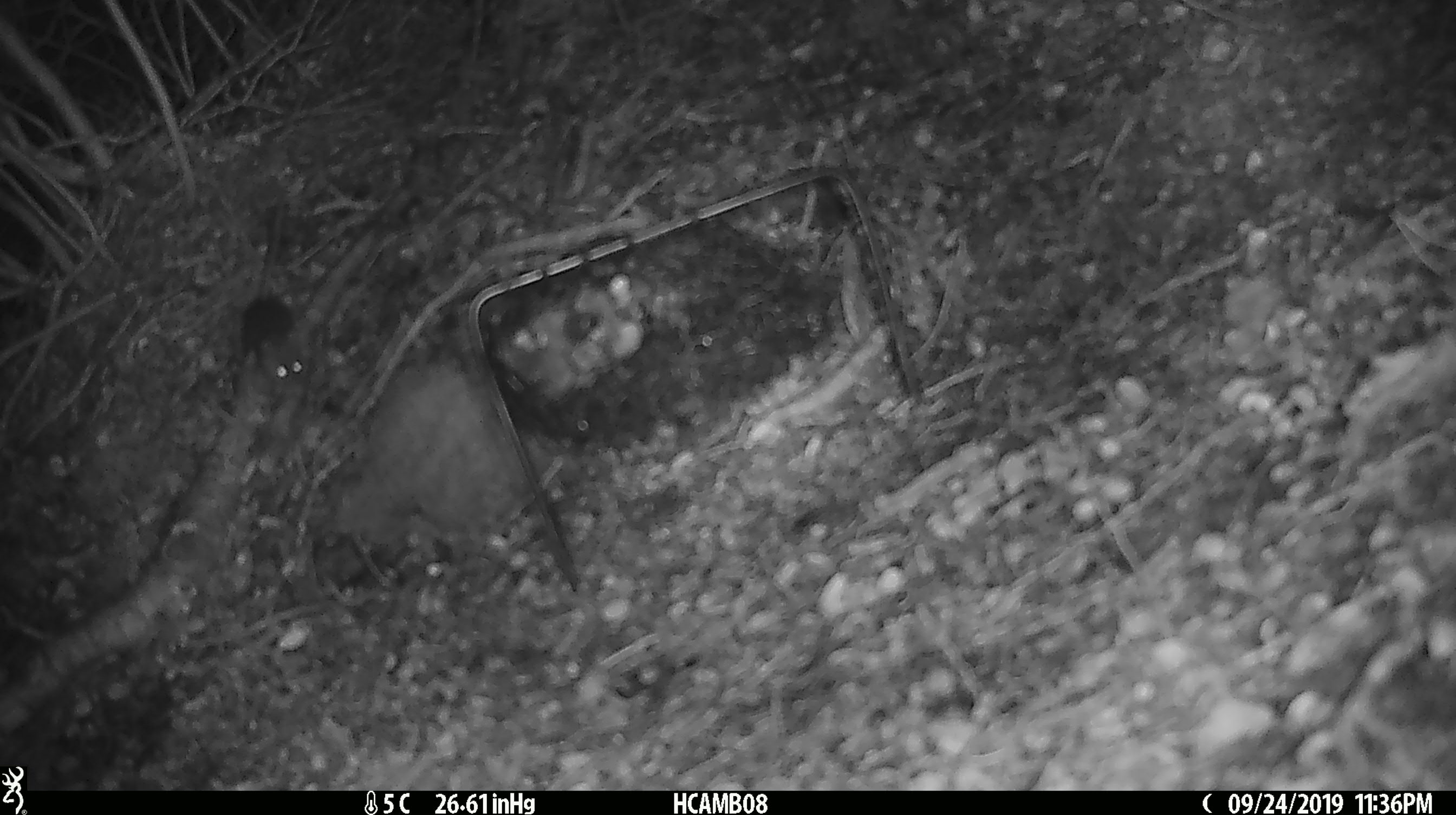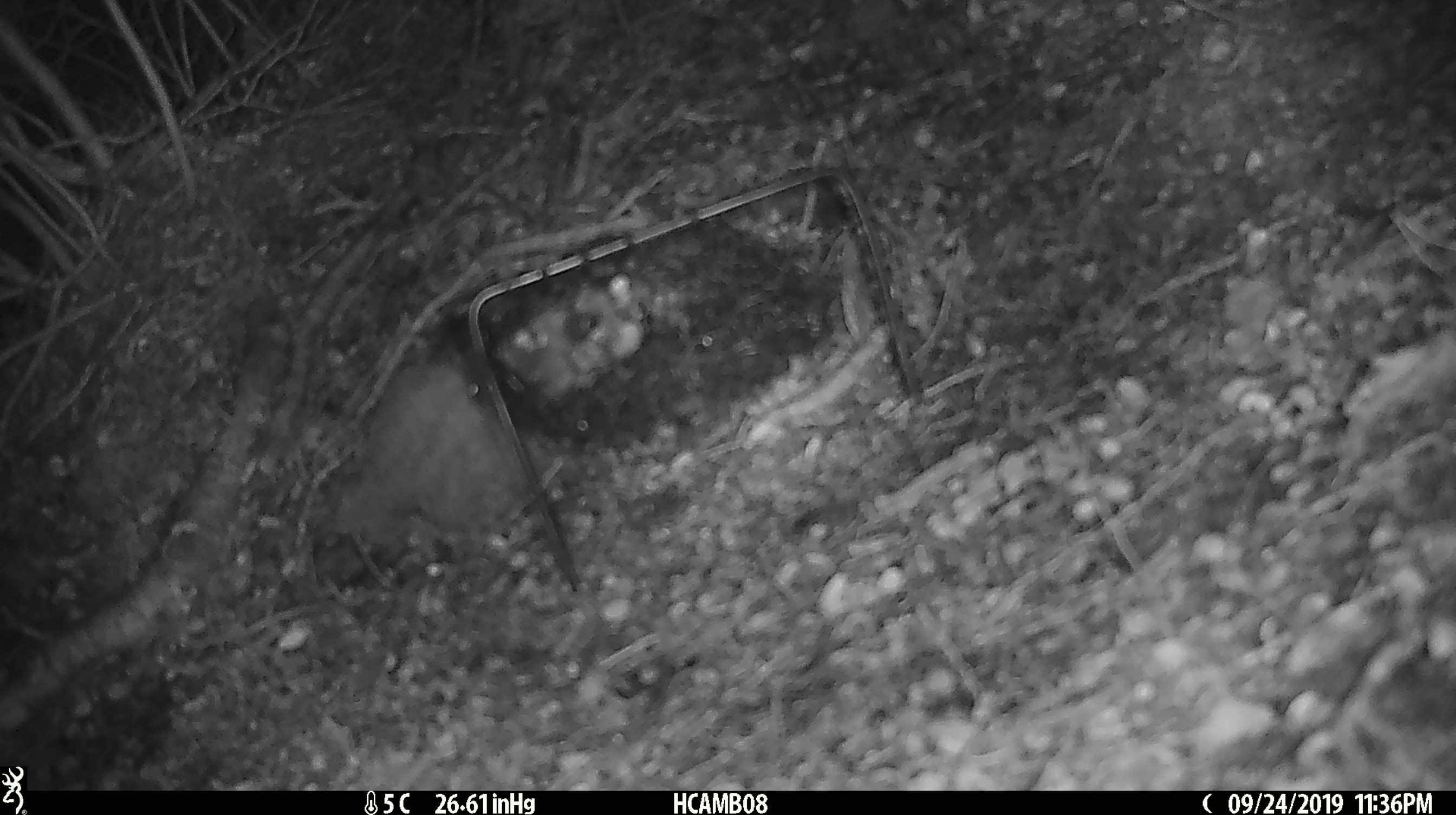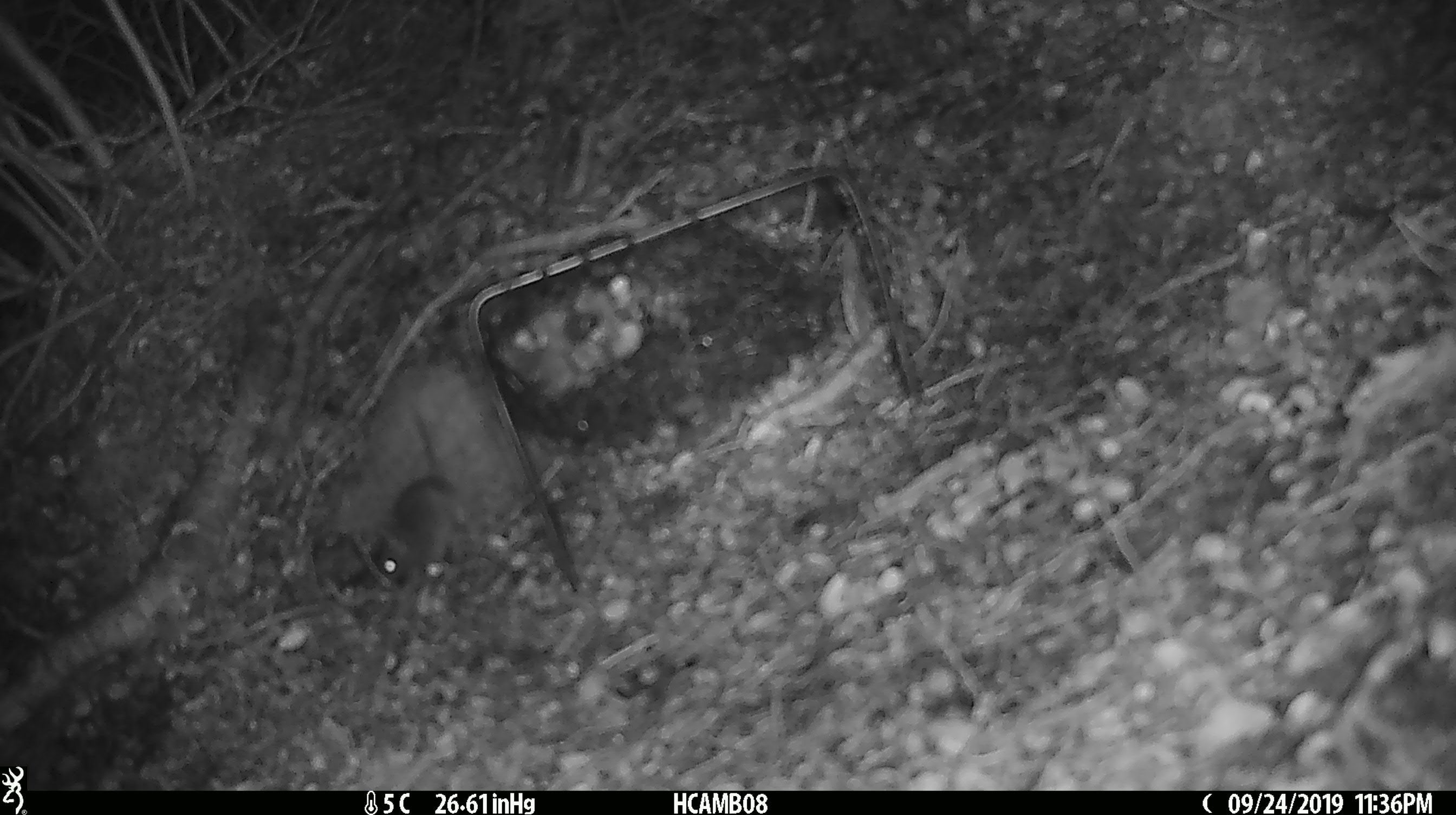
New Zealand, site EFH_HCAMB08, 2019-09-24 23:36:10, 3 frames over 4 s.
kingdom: Animalia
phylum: Chordata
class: Mammalia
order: Rodentia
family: Muridae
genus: Mus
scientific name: Mus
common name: mouse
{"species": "mouse (Mus)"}